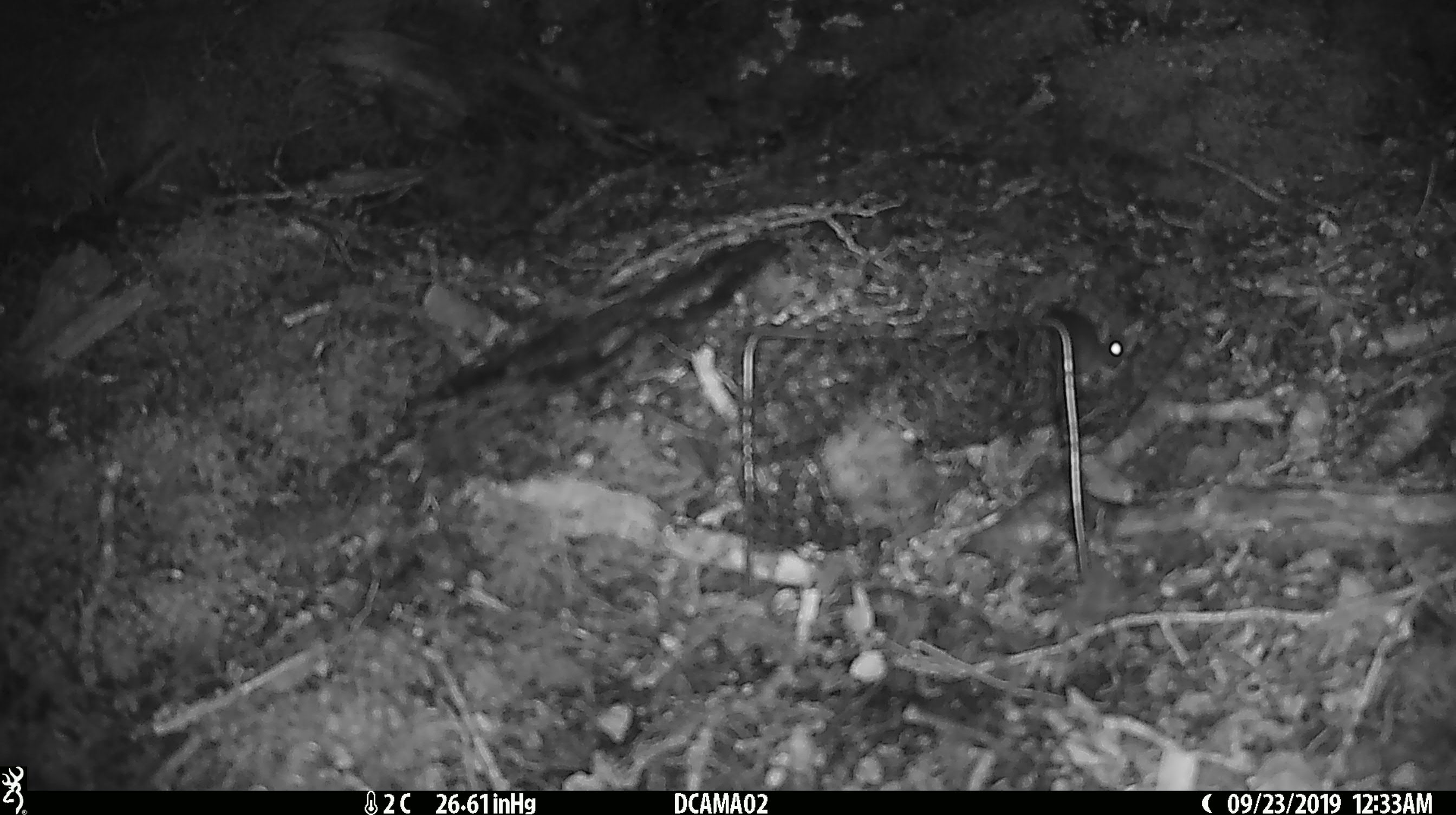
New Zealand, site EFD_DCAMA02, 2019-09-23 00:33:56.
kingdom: Animalia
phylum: Chordata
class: Mammalia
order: Rodentia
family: Muridae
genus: Mus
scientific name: Mus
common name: mouse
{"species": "mouse (Mus)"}